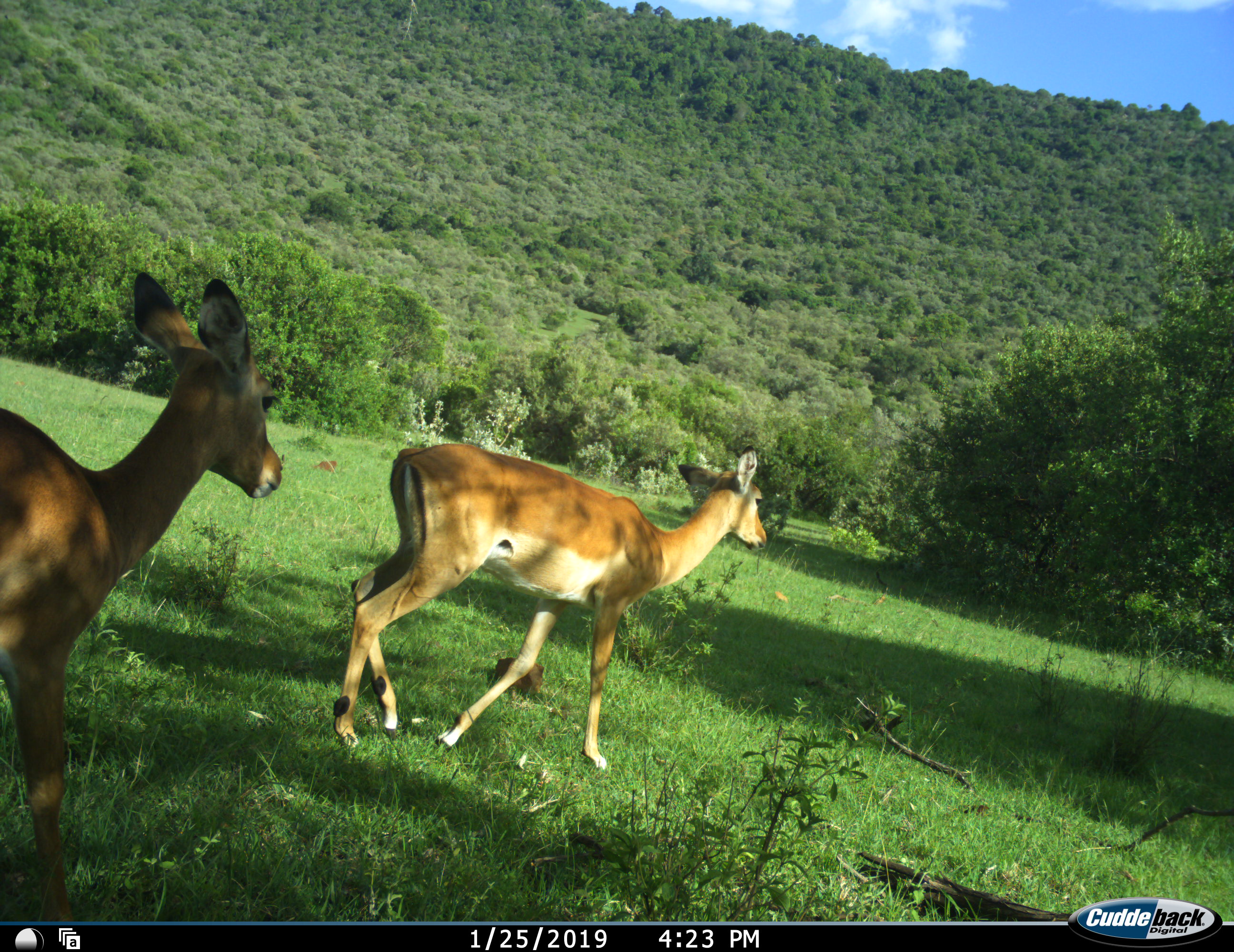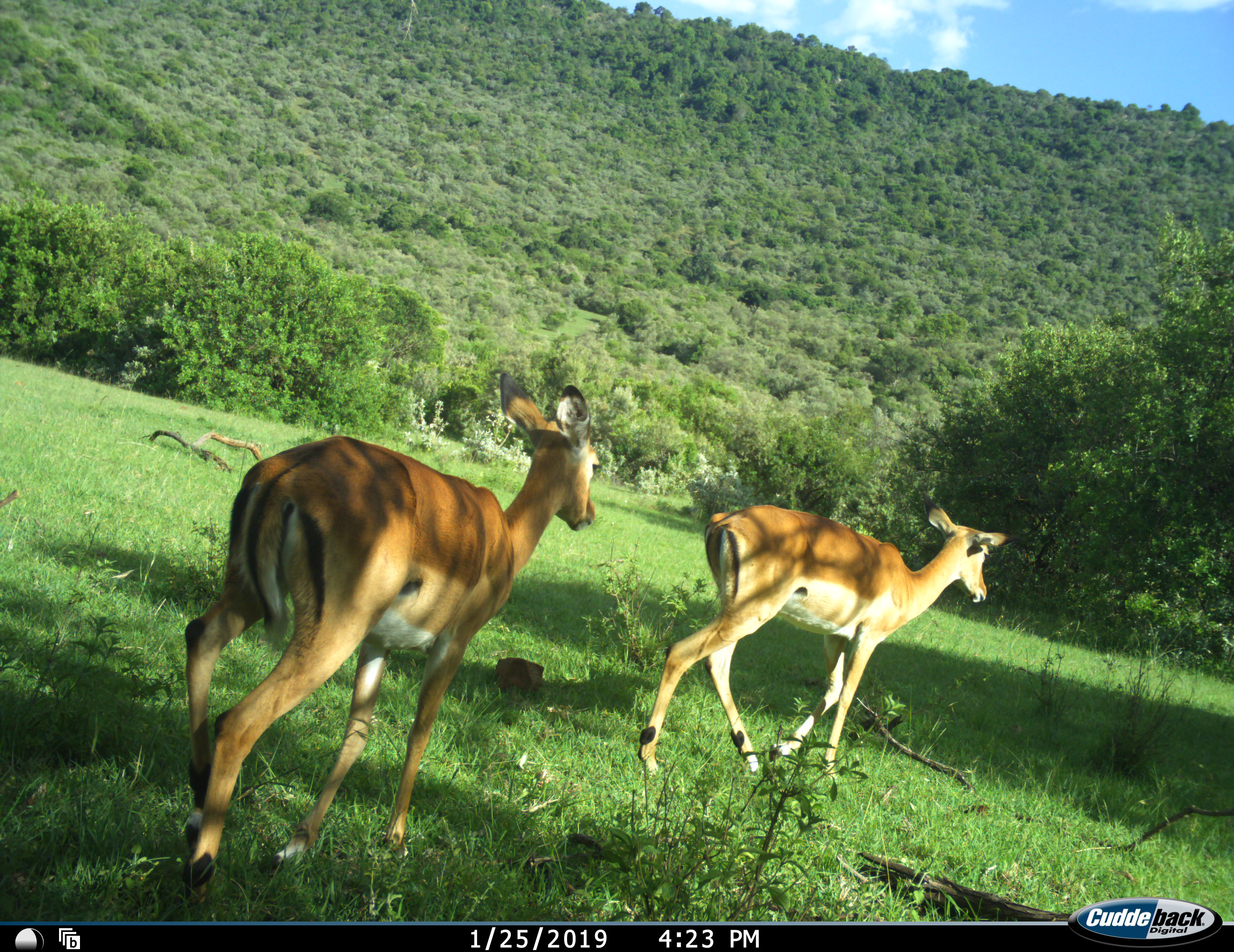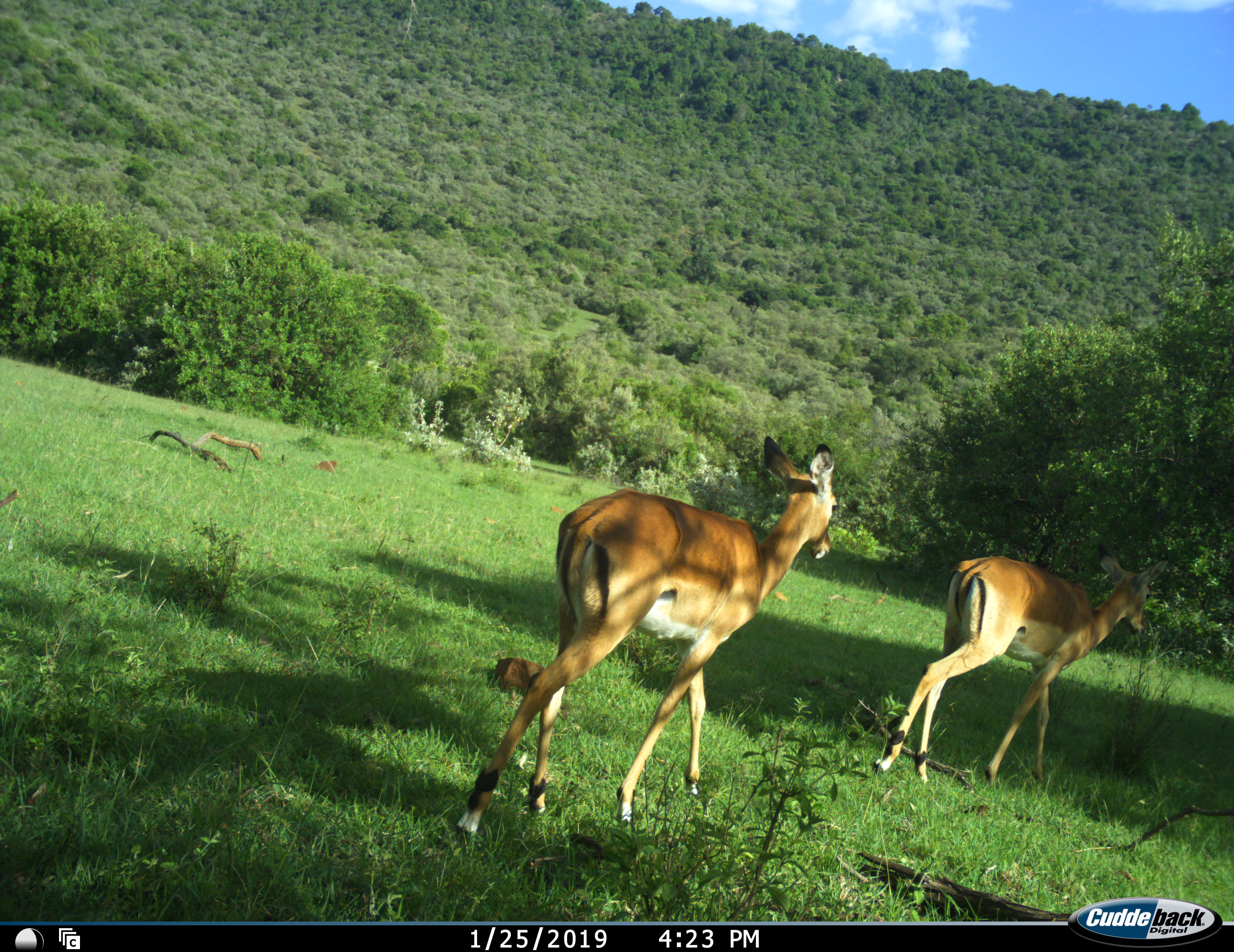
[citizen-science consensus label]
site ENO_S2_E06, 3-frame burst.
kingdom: Animalia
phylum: Chordata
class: Mammalia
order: Artiodactyla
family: Bovidae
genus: Aepyceros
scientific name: Aepyceros melampus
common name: impala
Impala (Aepyceros melampus), count 2. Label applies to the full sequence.